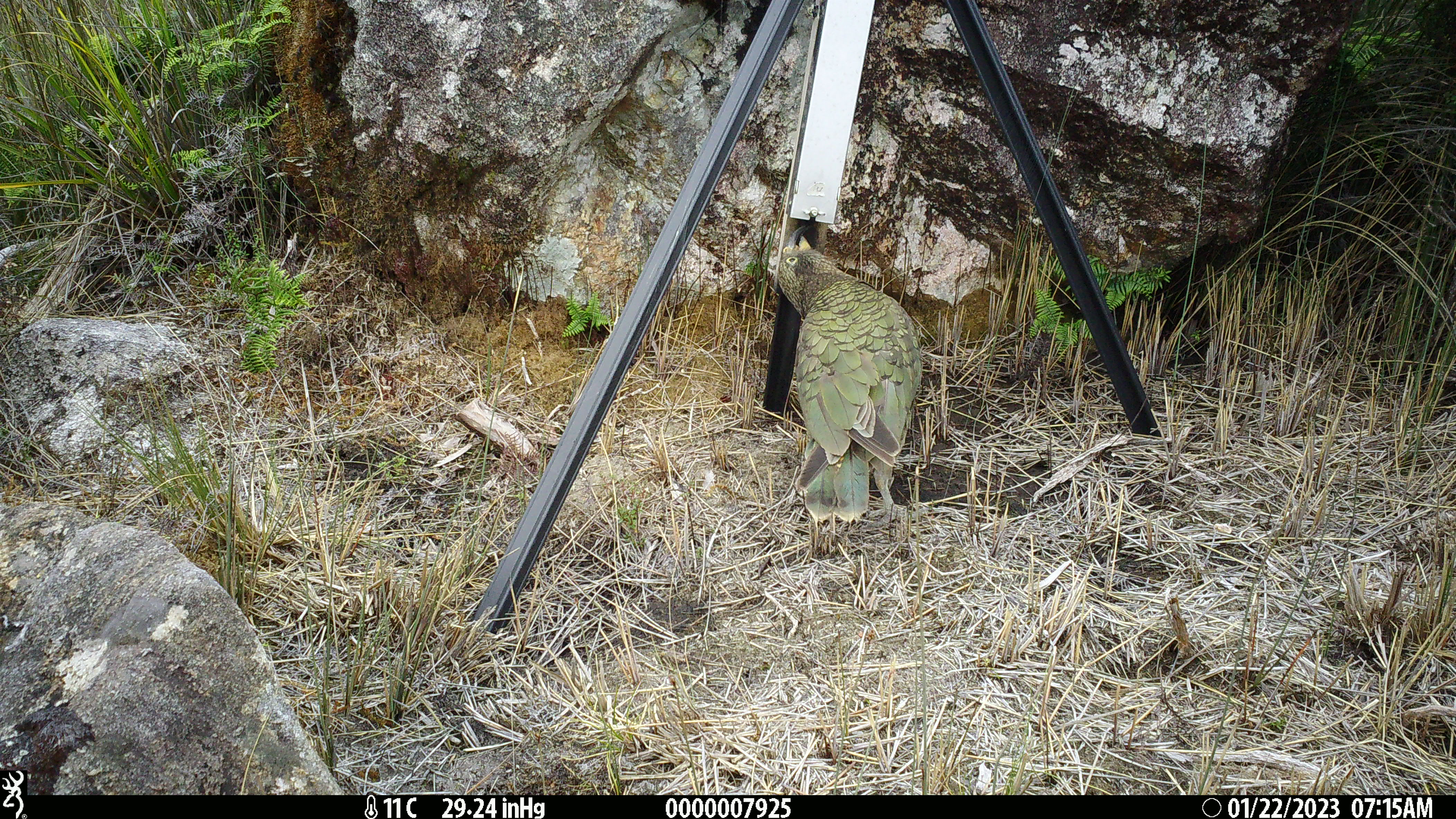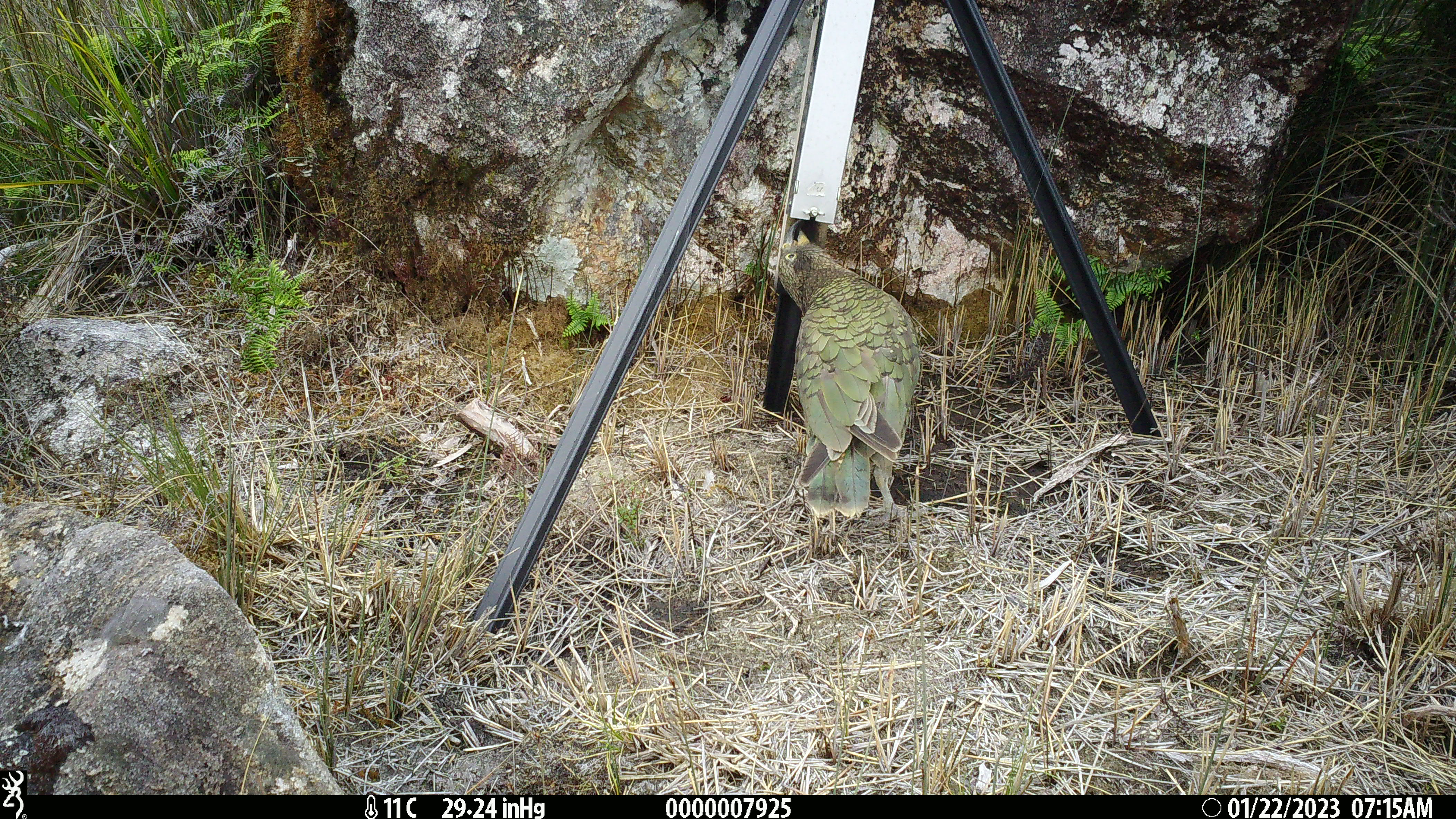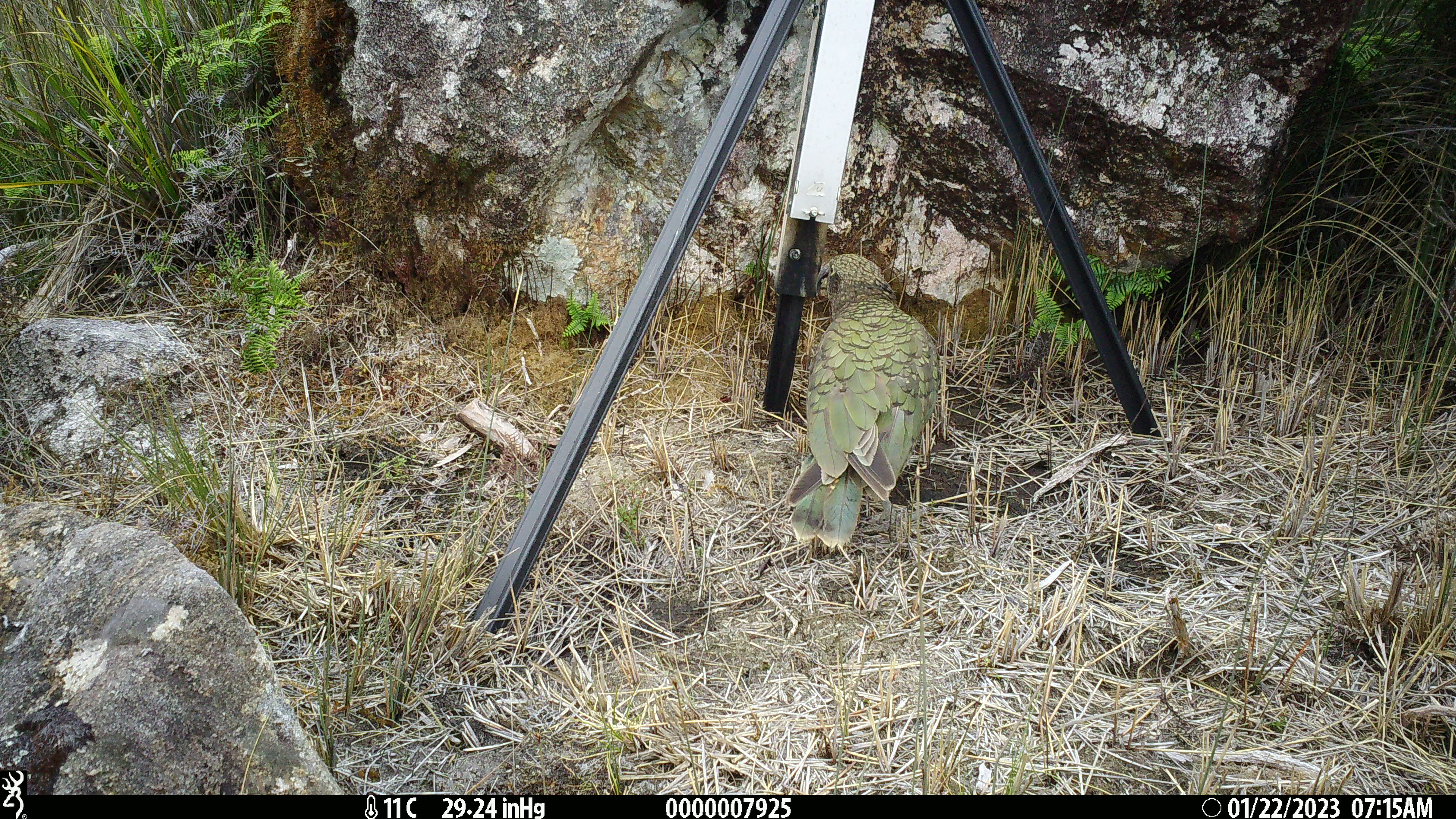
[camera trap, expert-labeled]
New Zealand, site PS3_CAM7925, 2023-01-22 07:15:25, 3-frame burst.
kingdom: Animalia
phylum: Chordata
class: Aves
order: Psittaciformes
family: Strigopidae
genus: Nestor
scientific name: Nestor notabilis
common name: kea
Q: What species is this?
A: Kea (Nestor notabilis).